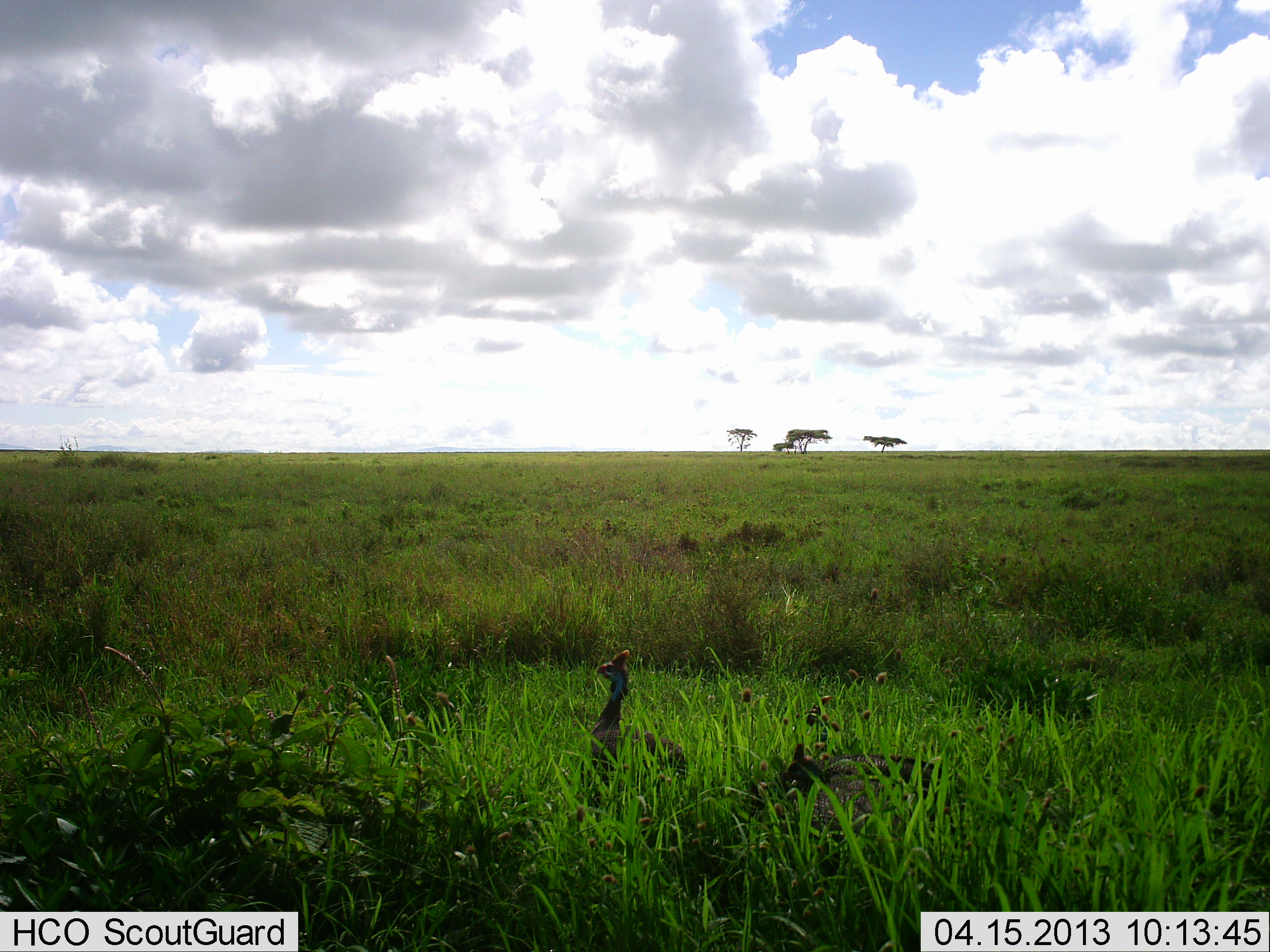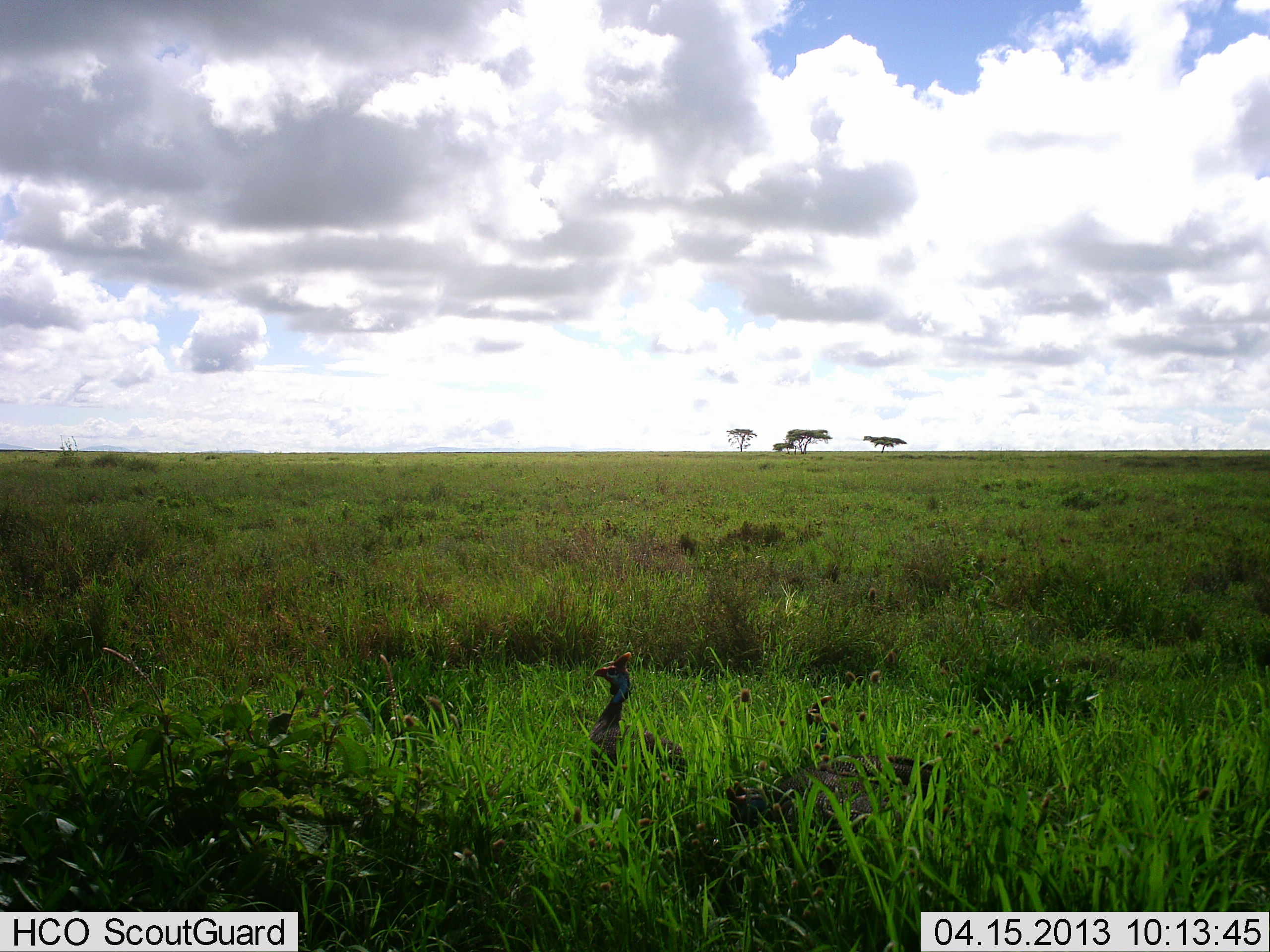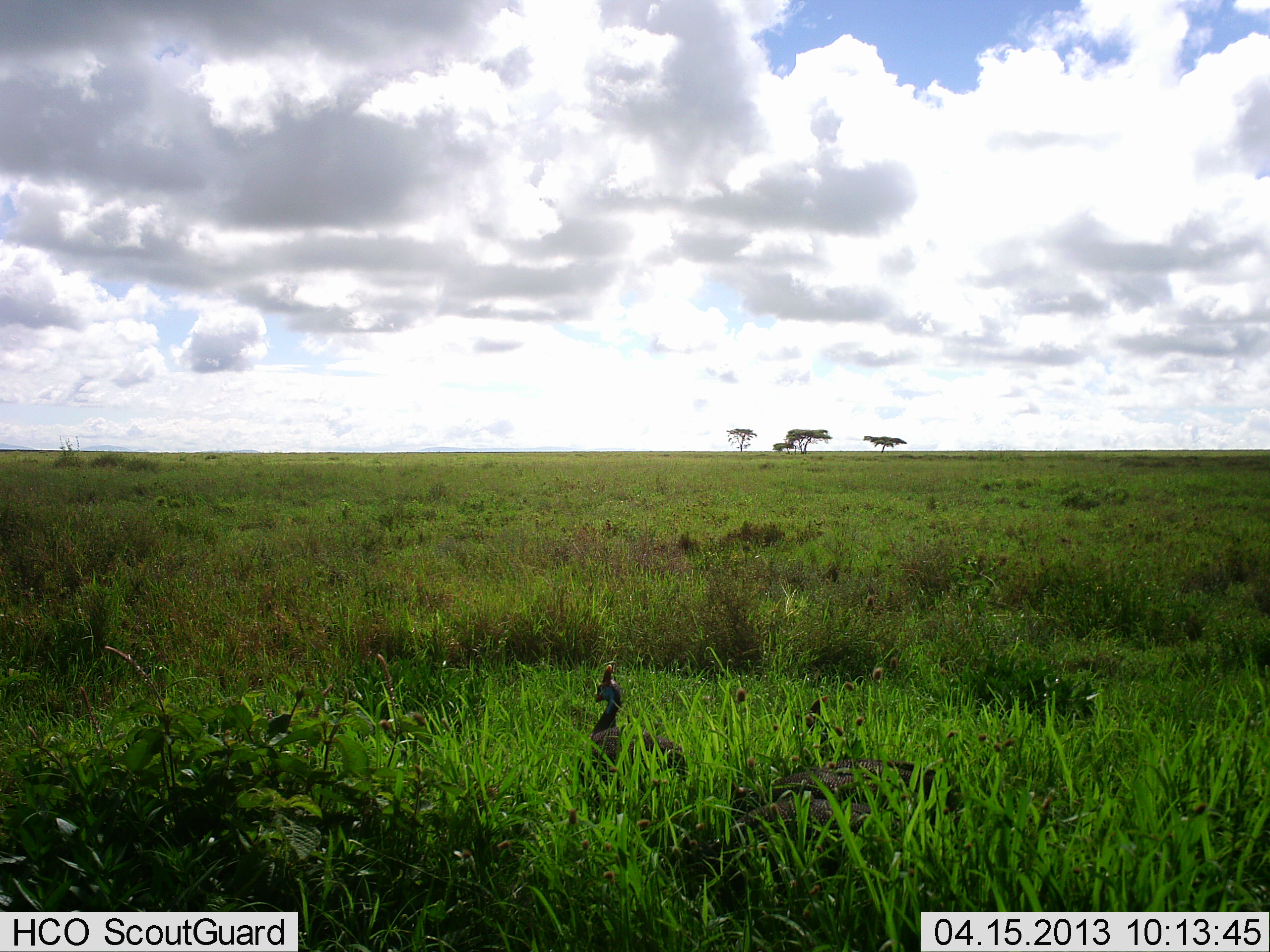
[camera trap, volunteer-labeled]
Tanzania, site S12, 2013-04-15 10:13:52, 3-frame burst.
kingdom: Animalia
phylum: Chordata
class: Aves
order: Galliformes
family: Numididae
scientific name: Numididae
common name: guinea fowl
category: guineafowl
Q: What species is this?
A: Guineafowl (guinea fowl) (Numididae).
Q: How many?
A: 2.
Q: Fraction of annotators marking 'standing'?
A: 88%.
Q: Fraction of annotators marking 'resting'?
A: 6%.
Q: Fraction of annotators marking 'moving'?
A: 12%.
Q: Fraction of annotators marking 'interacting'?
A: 0%.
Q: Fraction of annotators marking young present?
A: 0%.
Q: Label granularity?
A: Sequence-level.